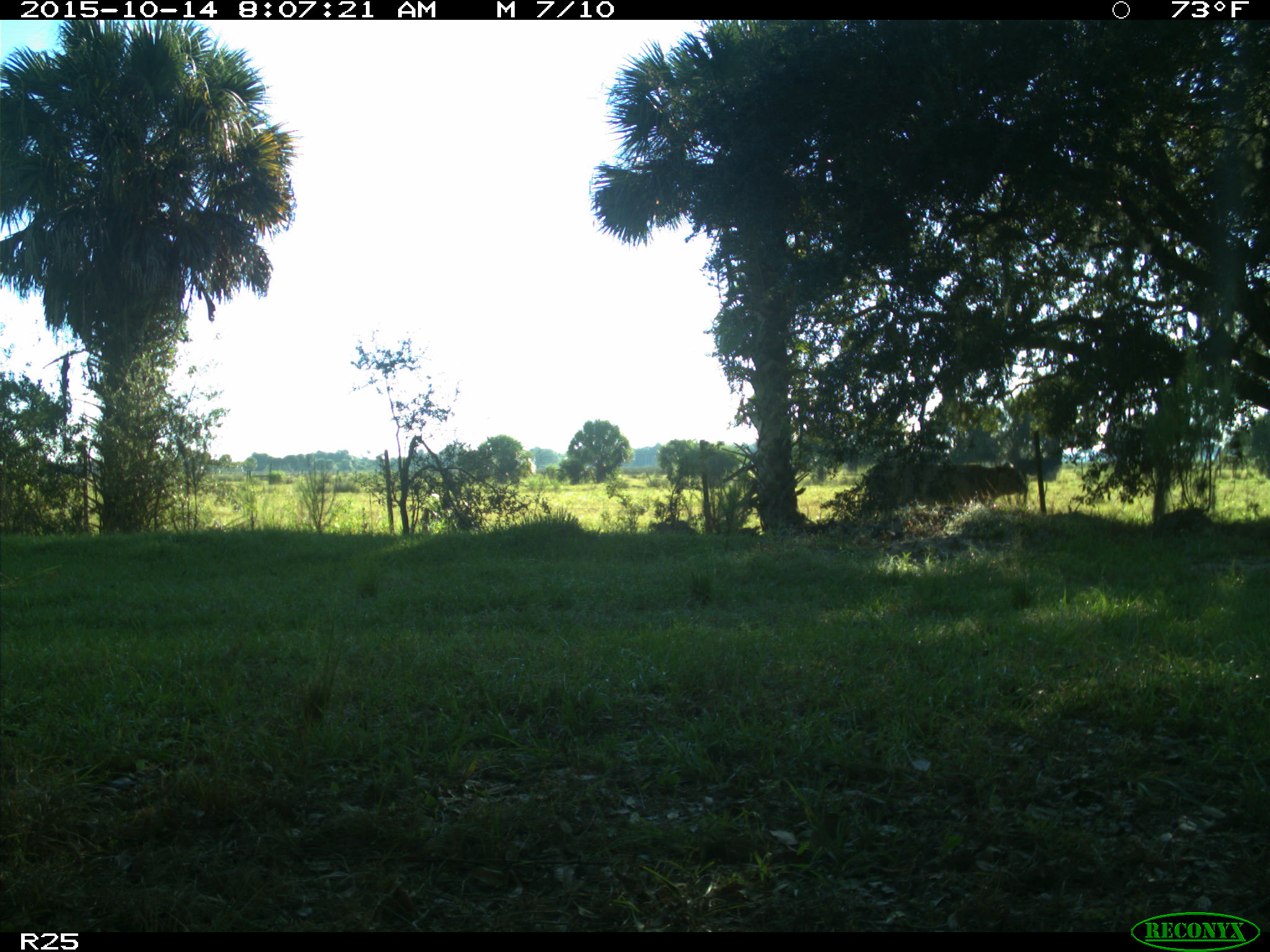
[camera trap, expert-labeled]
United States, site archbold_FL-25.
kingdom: Animalia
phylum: Chordata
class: Mammalia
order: Artiodactyla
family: Bovidae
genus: Bos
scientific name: Bos taurus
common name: domestic cow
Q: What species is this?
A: Bos taurus (domestic cow).